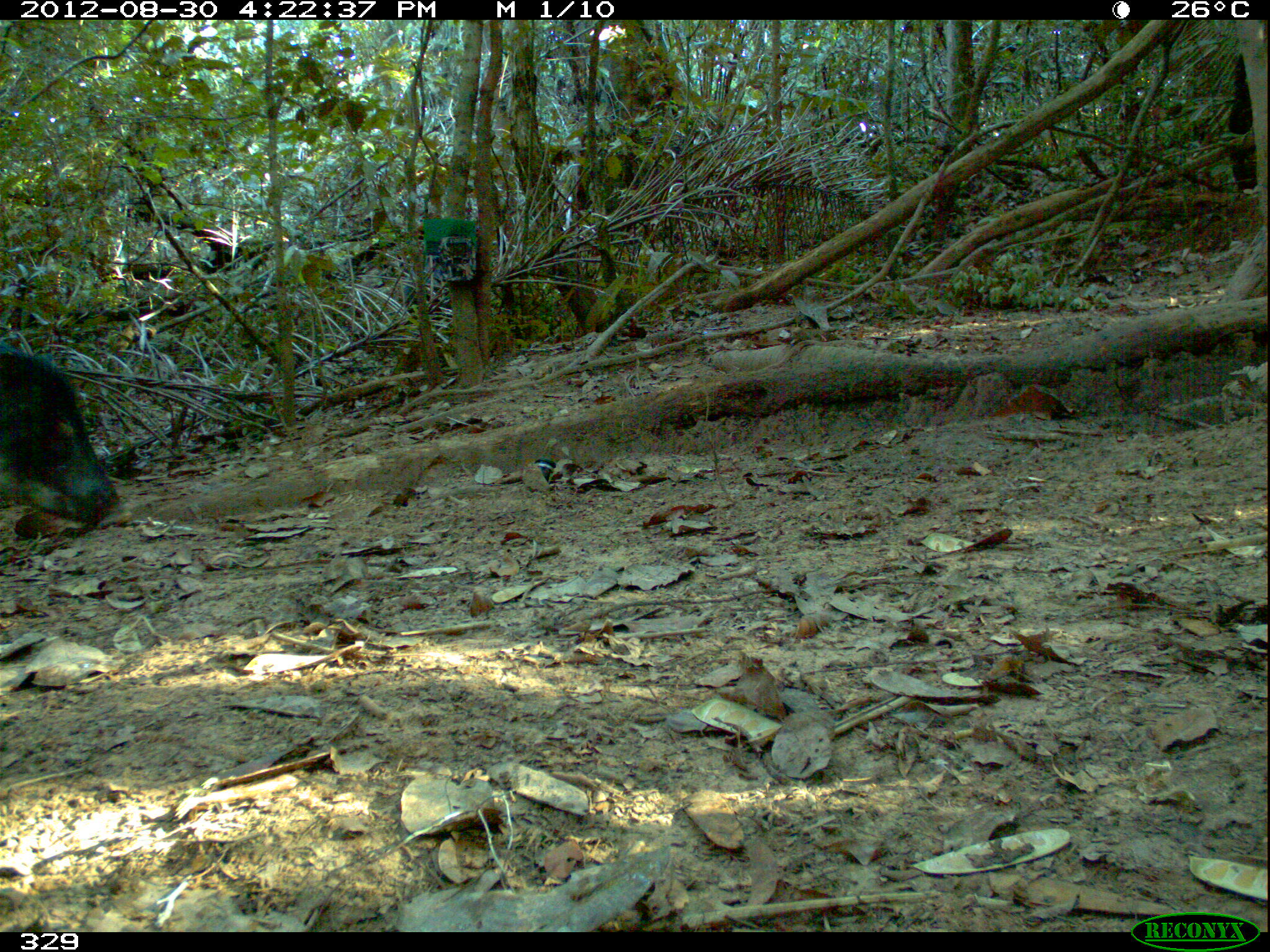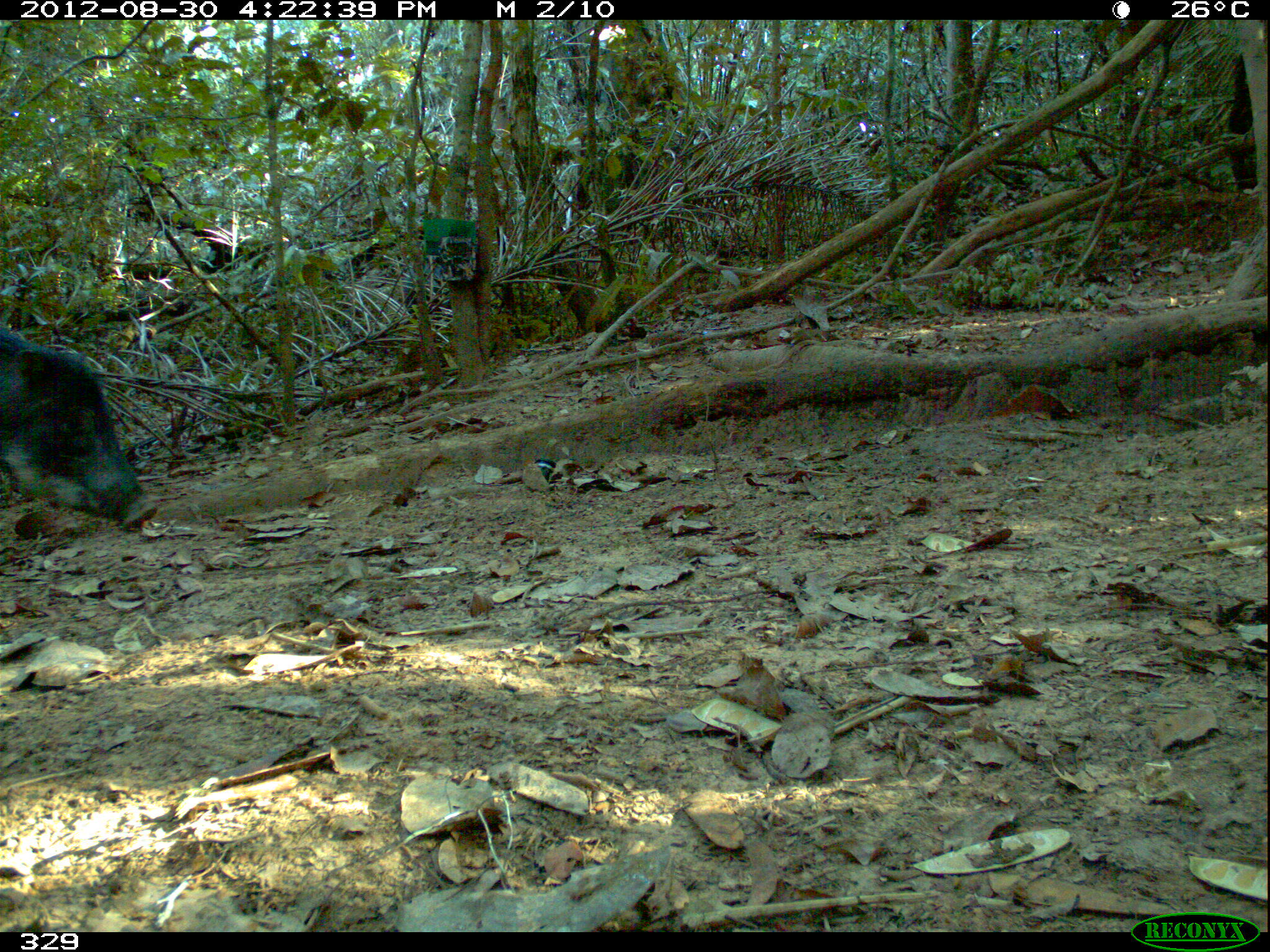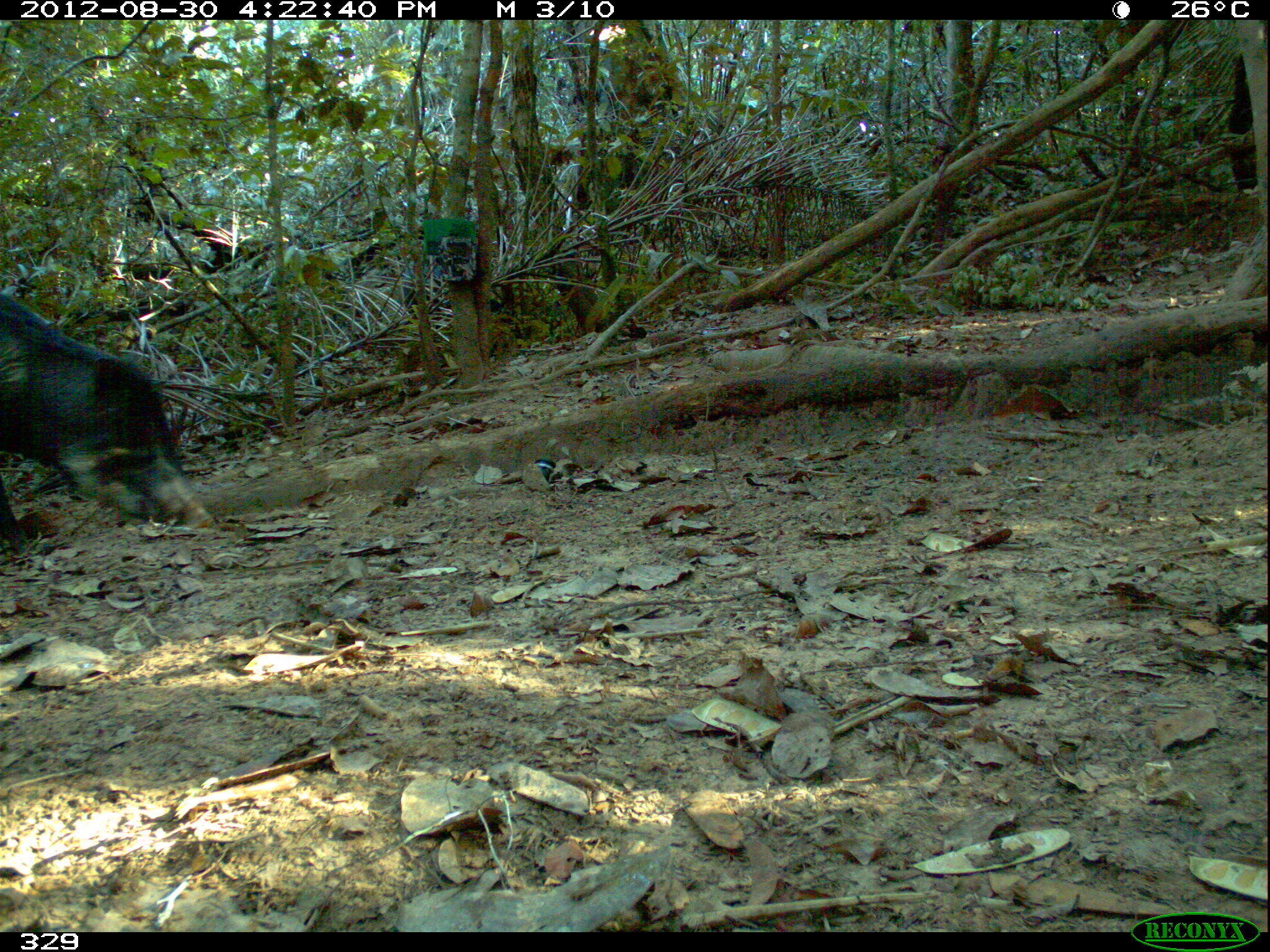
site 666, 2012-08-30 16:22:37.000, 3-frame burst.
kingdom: Animalia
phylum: Chordata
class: Mammalia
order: Artiodactyla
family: Tayassuidae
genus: Tayassu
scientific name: Tayassu pecari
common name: white-lipped peccary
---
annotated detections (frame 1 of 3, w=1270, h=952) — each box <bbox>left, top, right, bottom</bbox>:
tayassu pecari: <bbox>0, 348, 118, 526</bbox>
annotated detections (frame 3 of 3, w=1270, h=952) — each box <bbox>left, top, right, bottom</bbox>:
tayassu pecari: <bbox>0, 292, 214, 557</bbox>